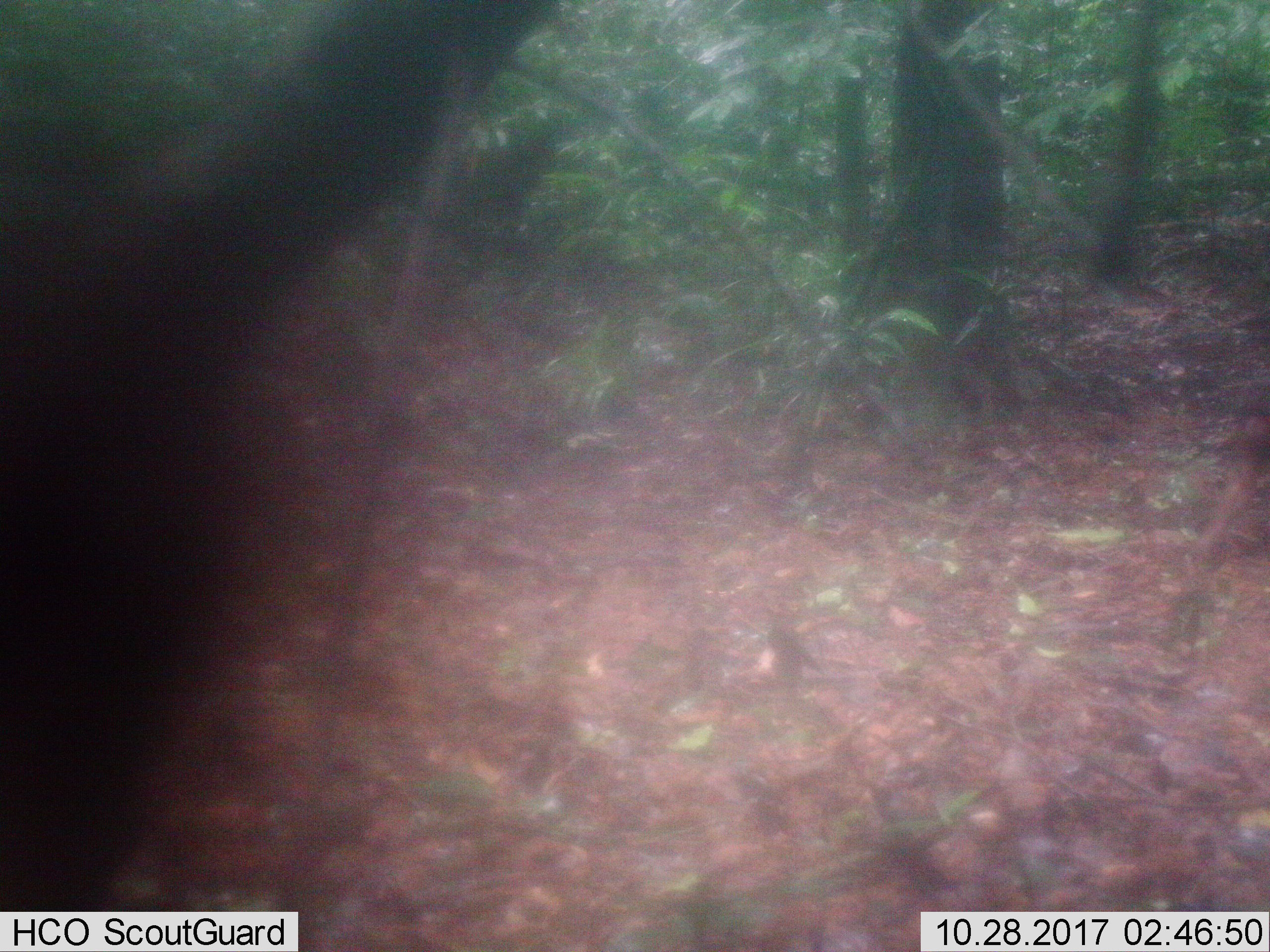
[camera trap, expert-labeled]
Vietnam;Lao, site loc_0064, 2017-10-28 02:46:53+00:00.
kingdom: Animalia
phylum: Chordata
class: Mammalia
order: Primates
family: Cercopithecidae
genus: Macaca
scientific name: Macaca arctoides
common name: stump-tailed macaque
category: stump tailed macaque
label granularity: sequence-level